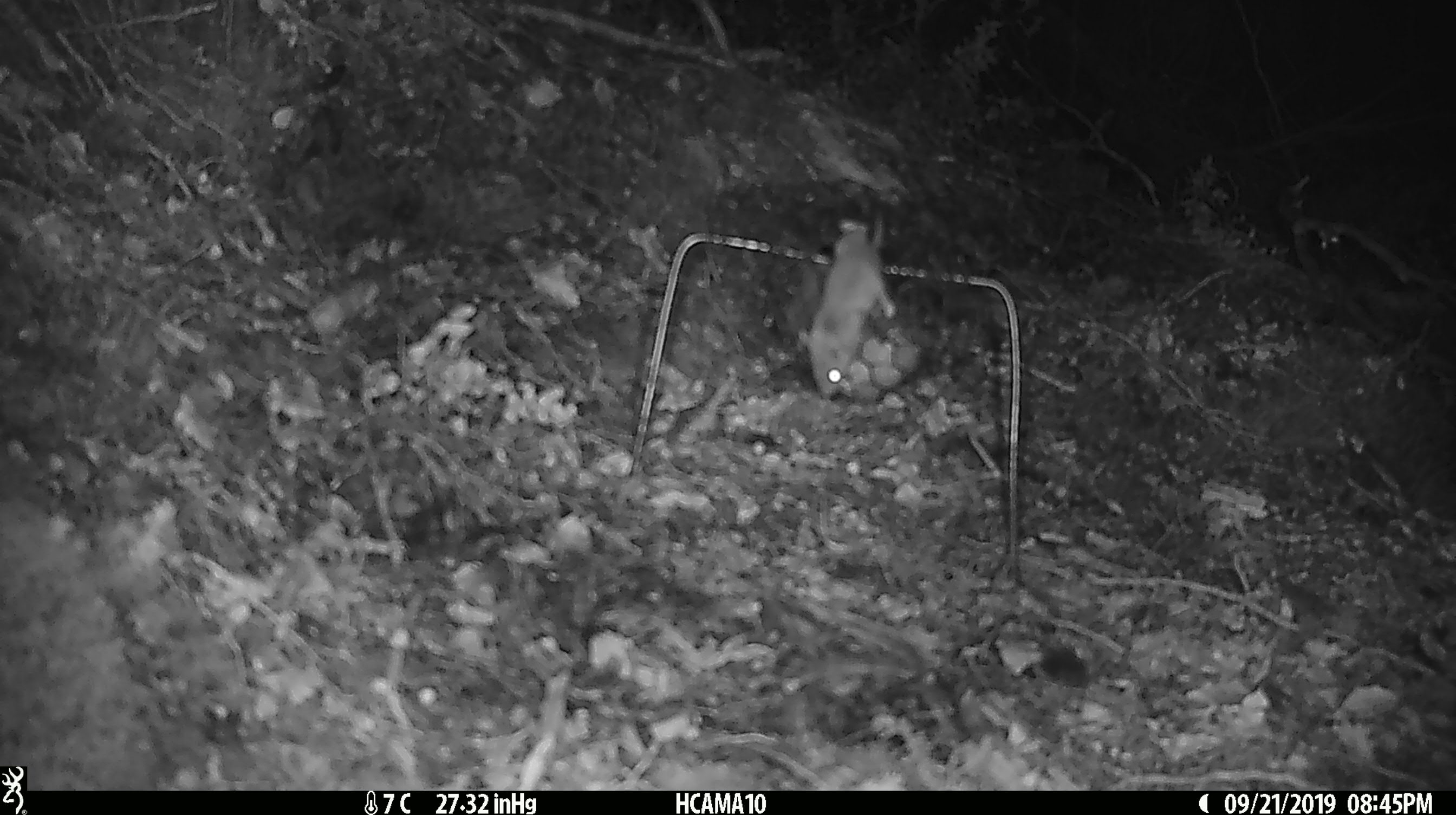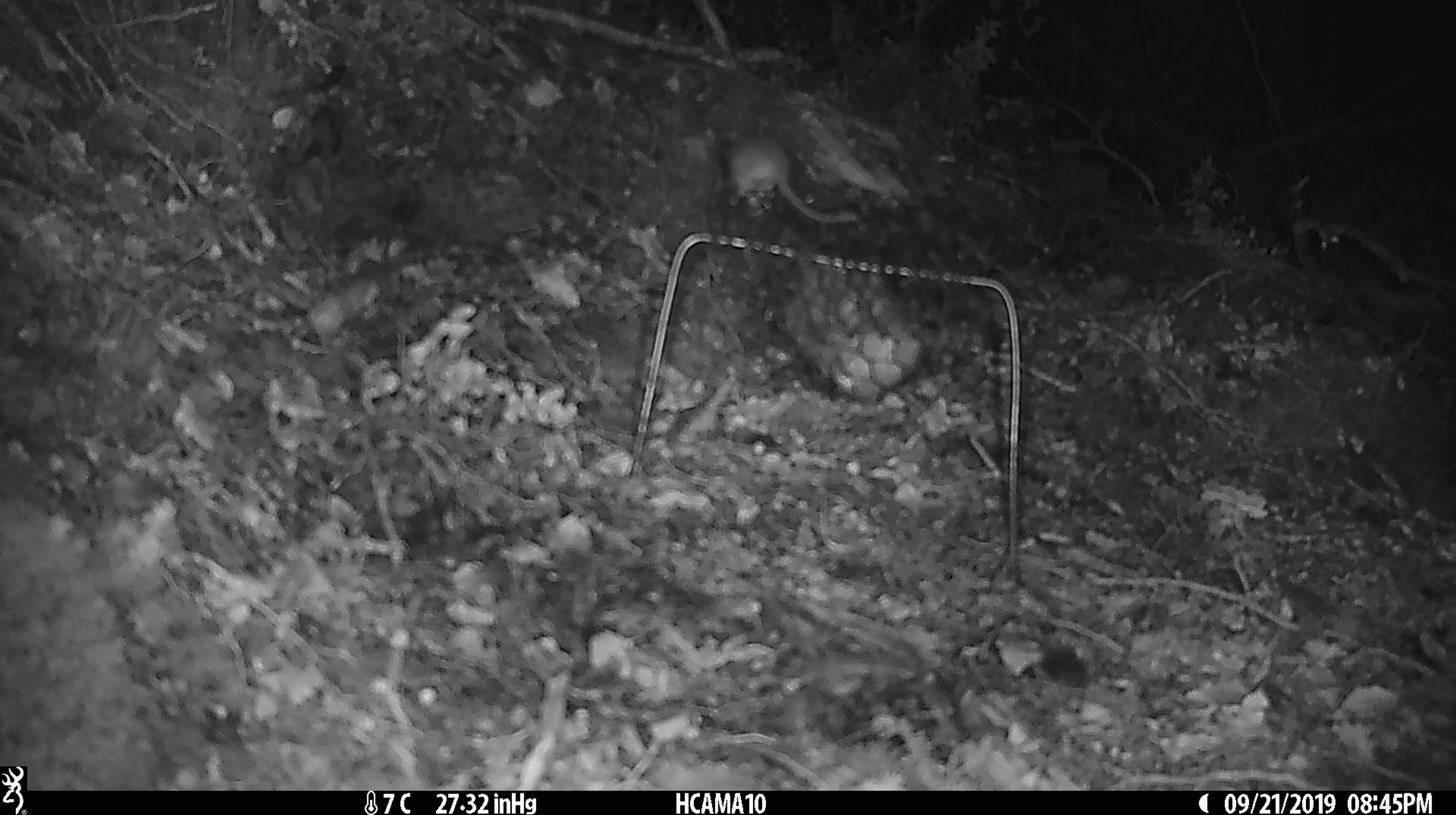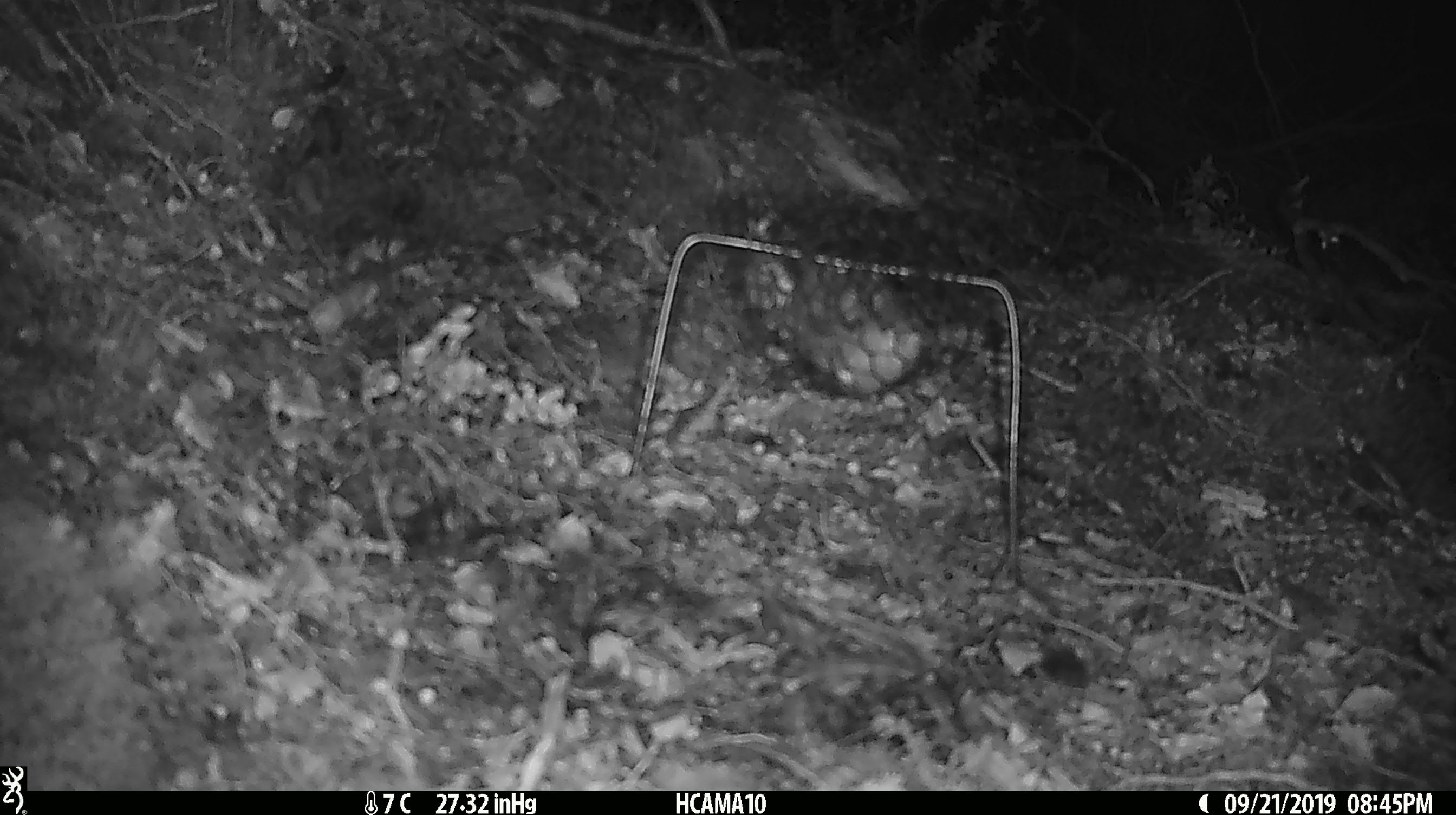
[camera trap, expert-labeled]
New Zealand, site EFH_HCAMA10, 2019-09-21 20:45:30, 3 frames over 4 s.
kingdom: Animalia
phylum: Chordata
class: Mammalia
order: Rodentia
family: Muridae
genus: Mus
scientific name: Mus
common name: mouse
Mouse (Mus).